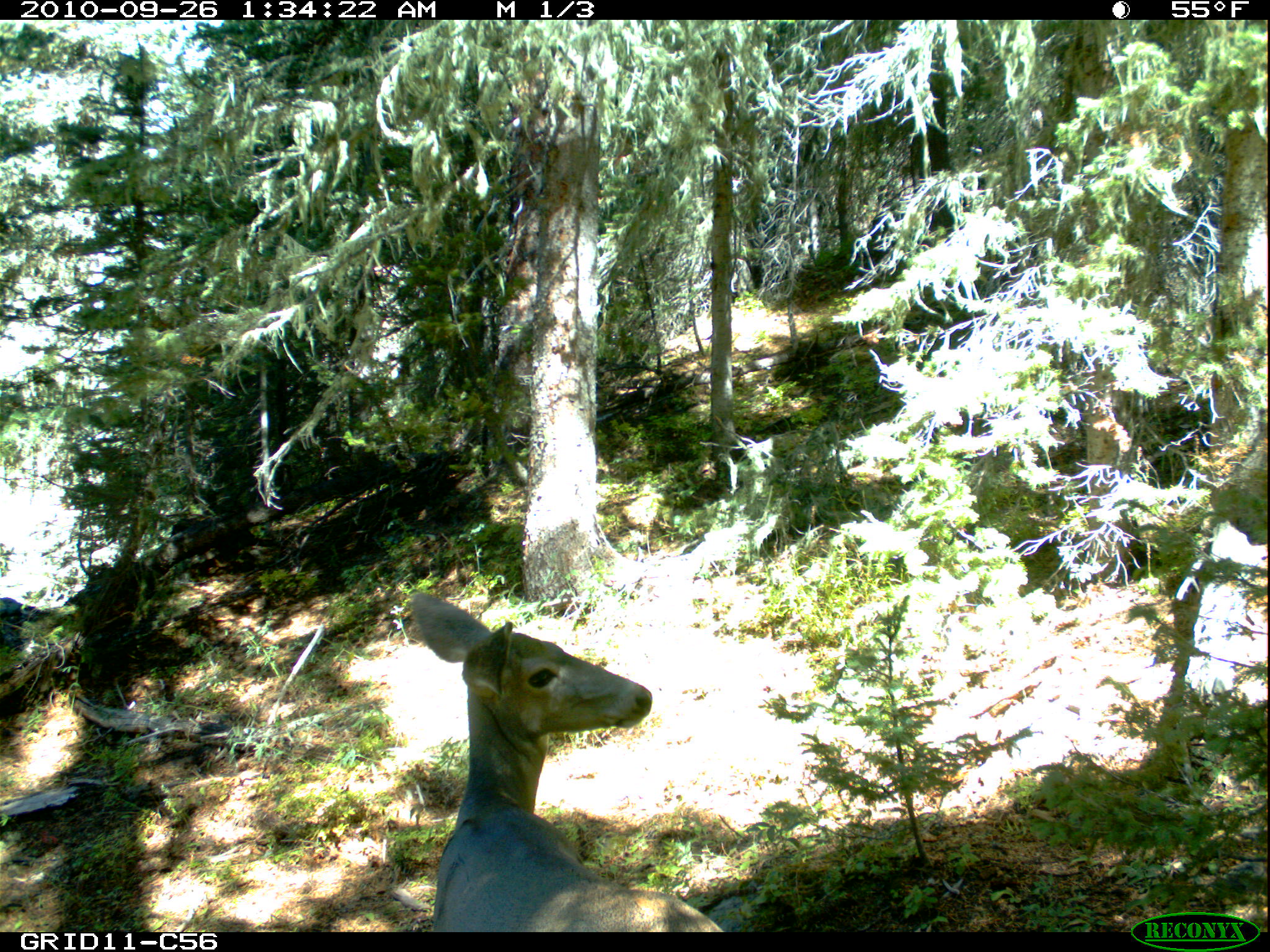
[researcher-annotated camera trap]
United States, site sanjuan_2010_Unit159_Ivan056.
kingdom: Animalia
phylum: Chordata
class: Mammalia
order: Artiodactyla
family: Cervidae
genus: Odocoileus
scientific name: Odocoileus hemionus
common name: mule deer